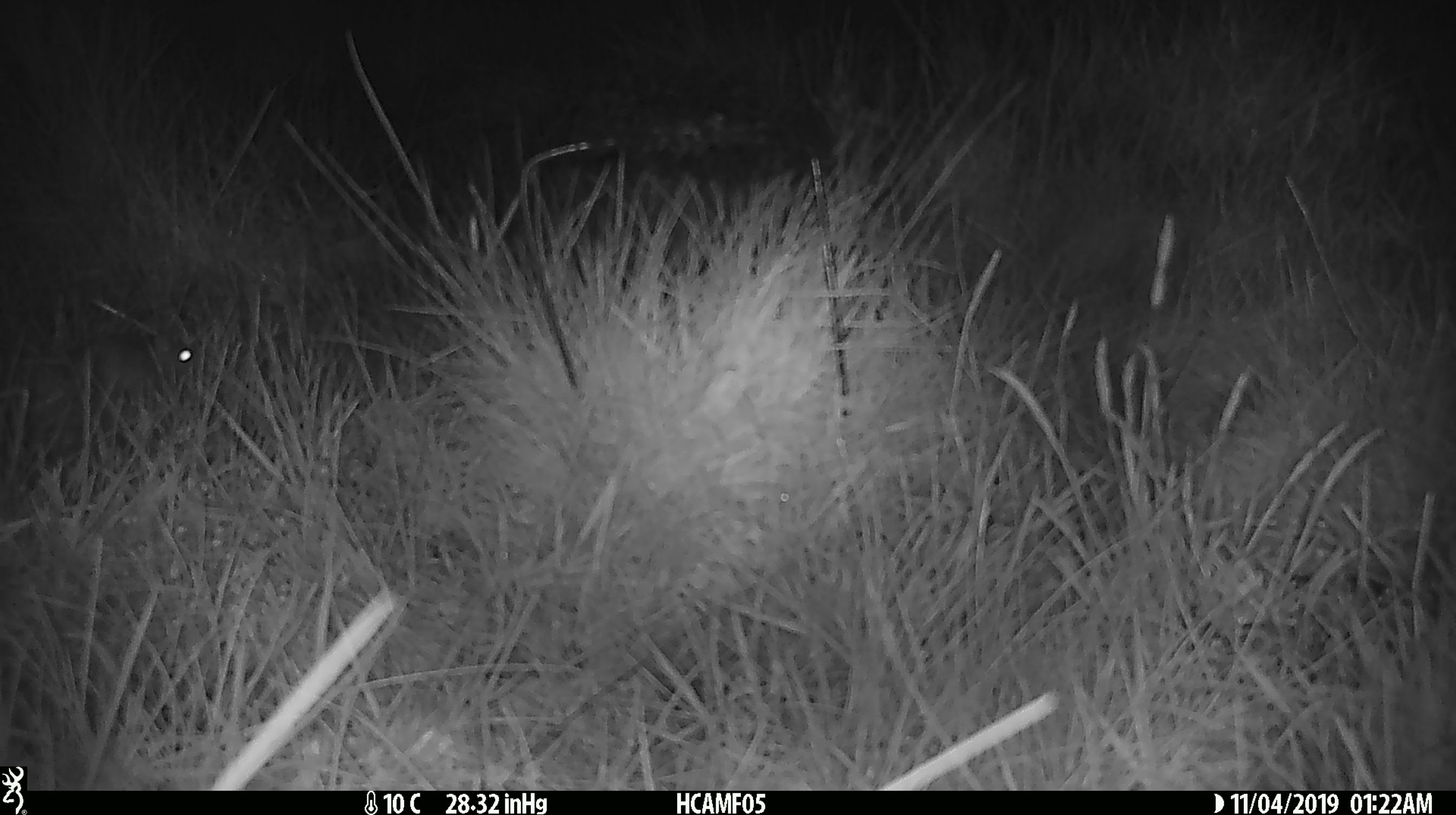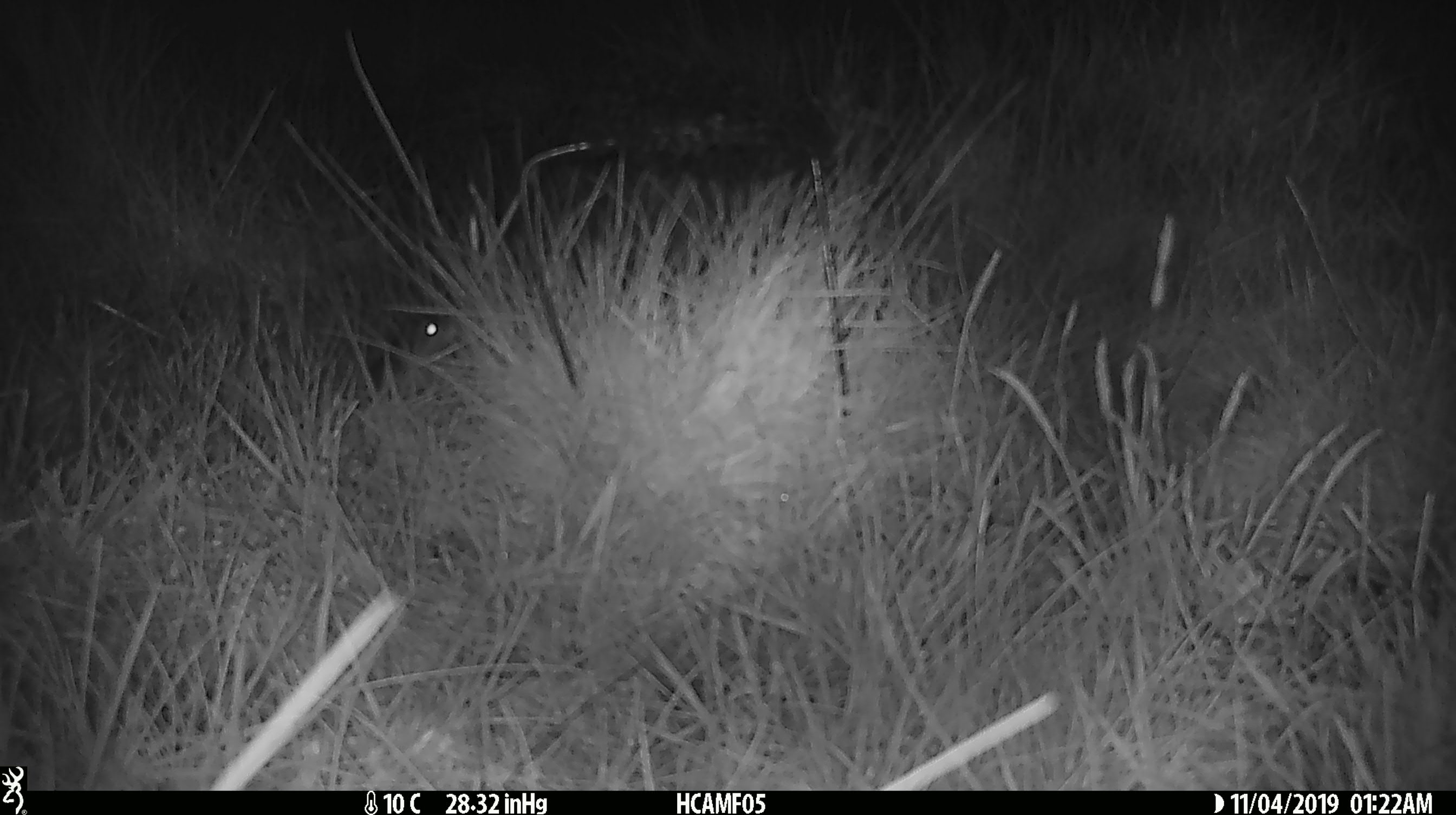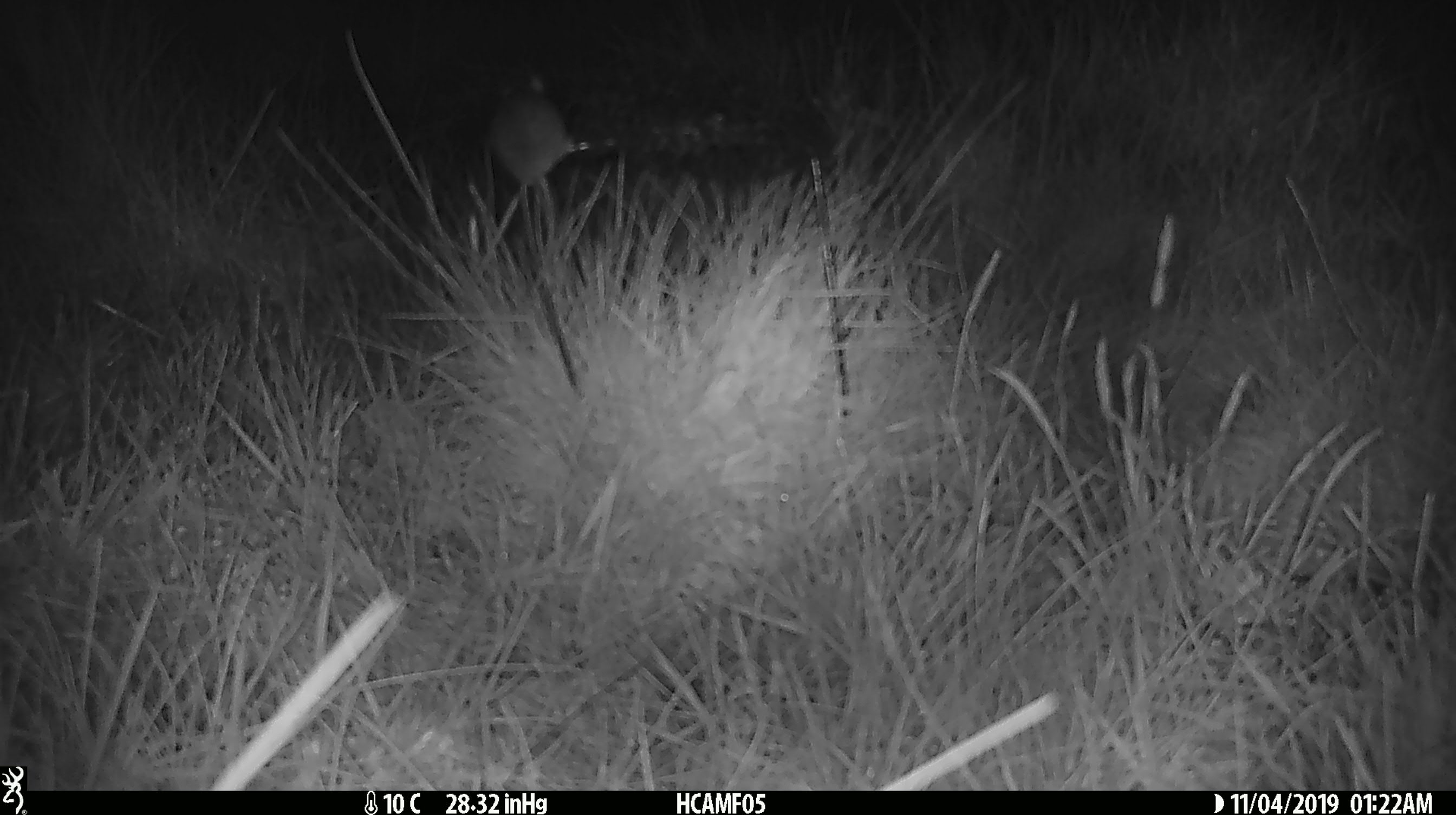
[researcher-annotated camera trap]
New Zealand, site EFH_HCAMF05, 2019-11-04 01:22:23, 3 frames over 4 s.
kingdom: Animalia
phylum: Chordata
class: Mammalia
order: Rodentia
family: Muridae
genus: Mus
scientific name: Mus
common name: mouse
Mouse (Mus).